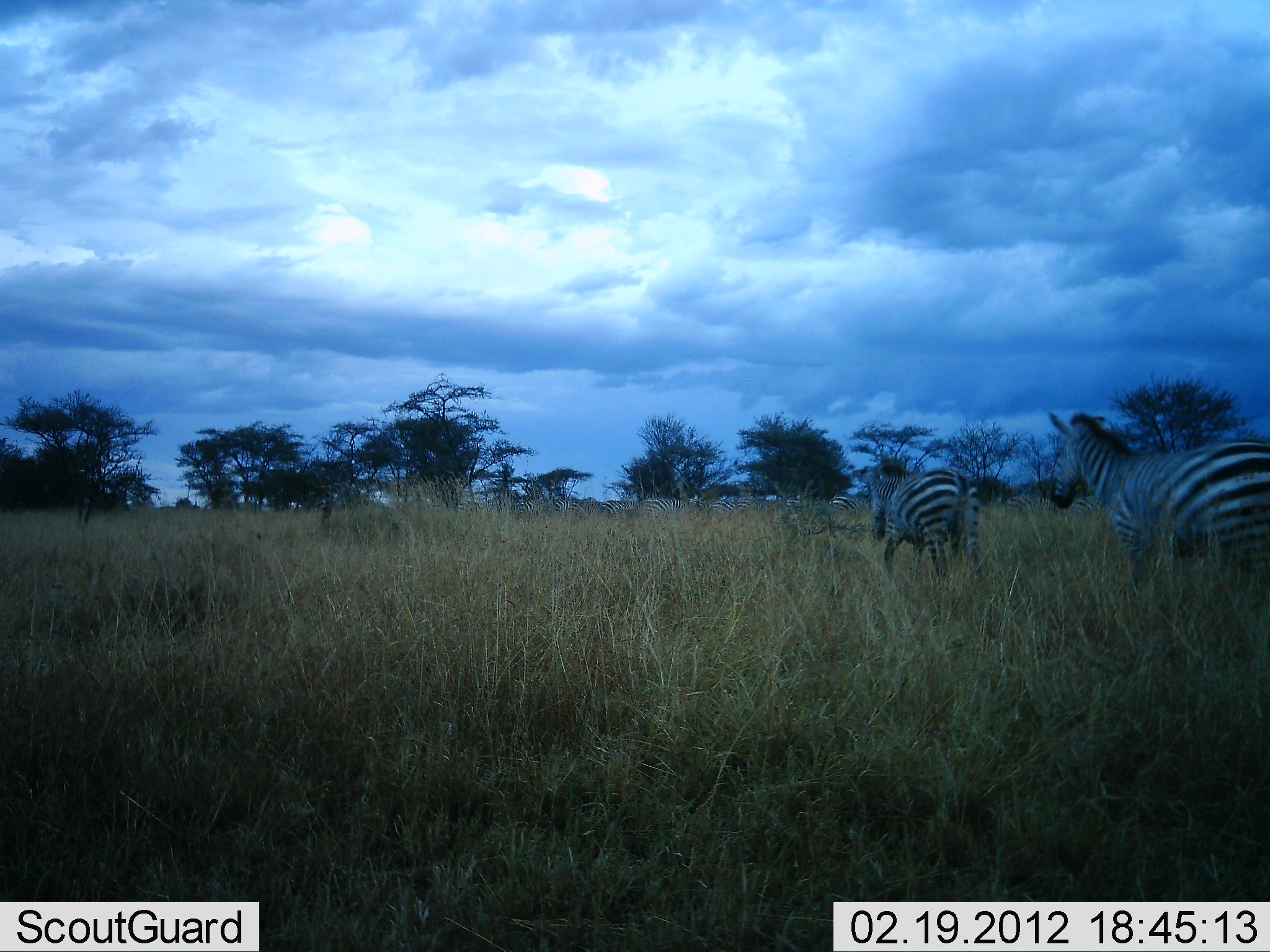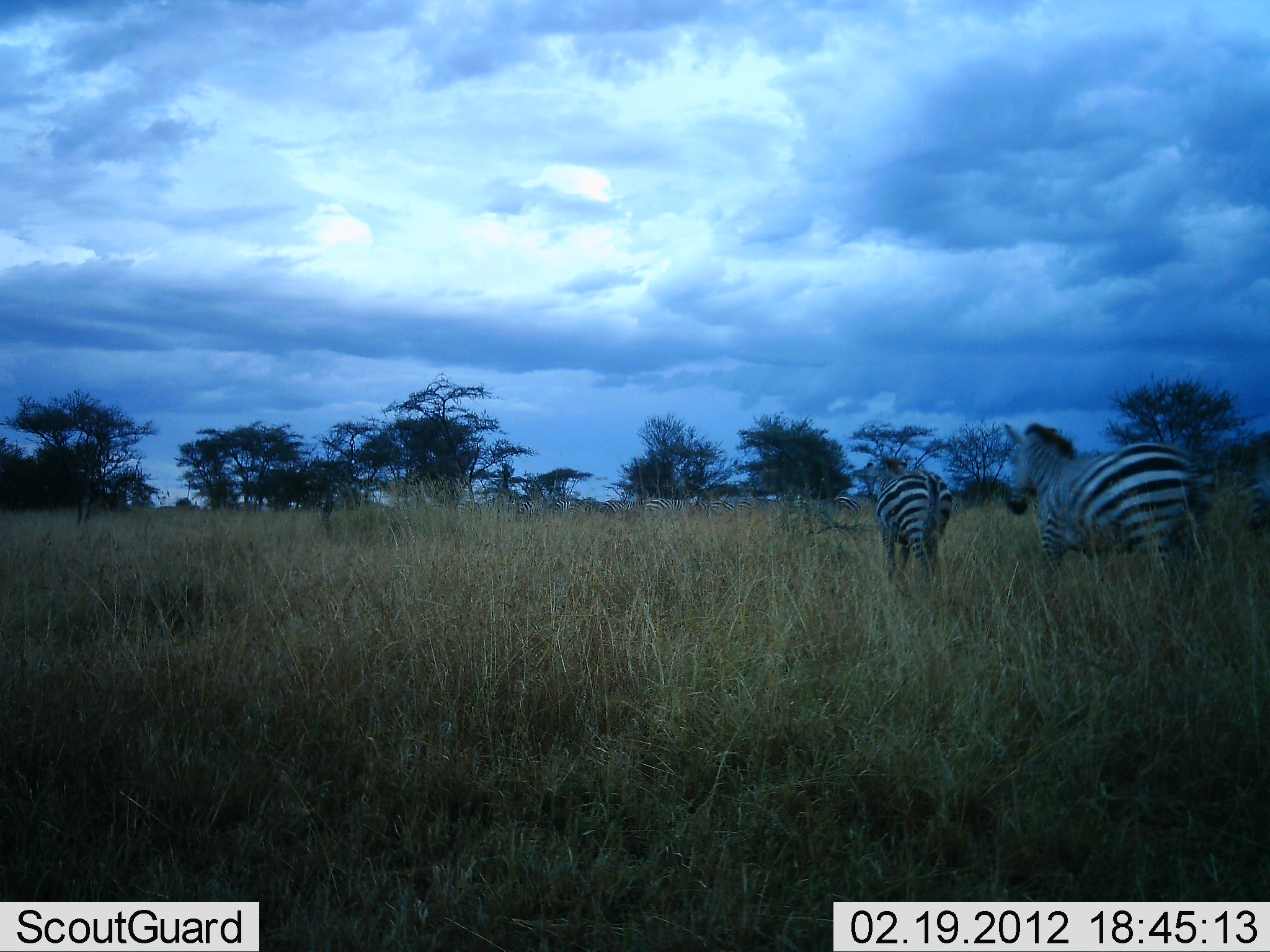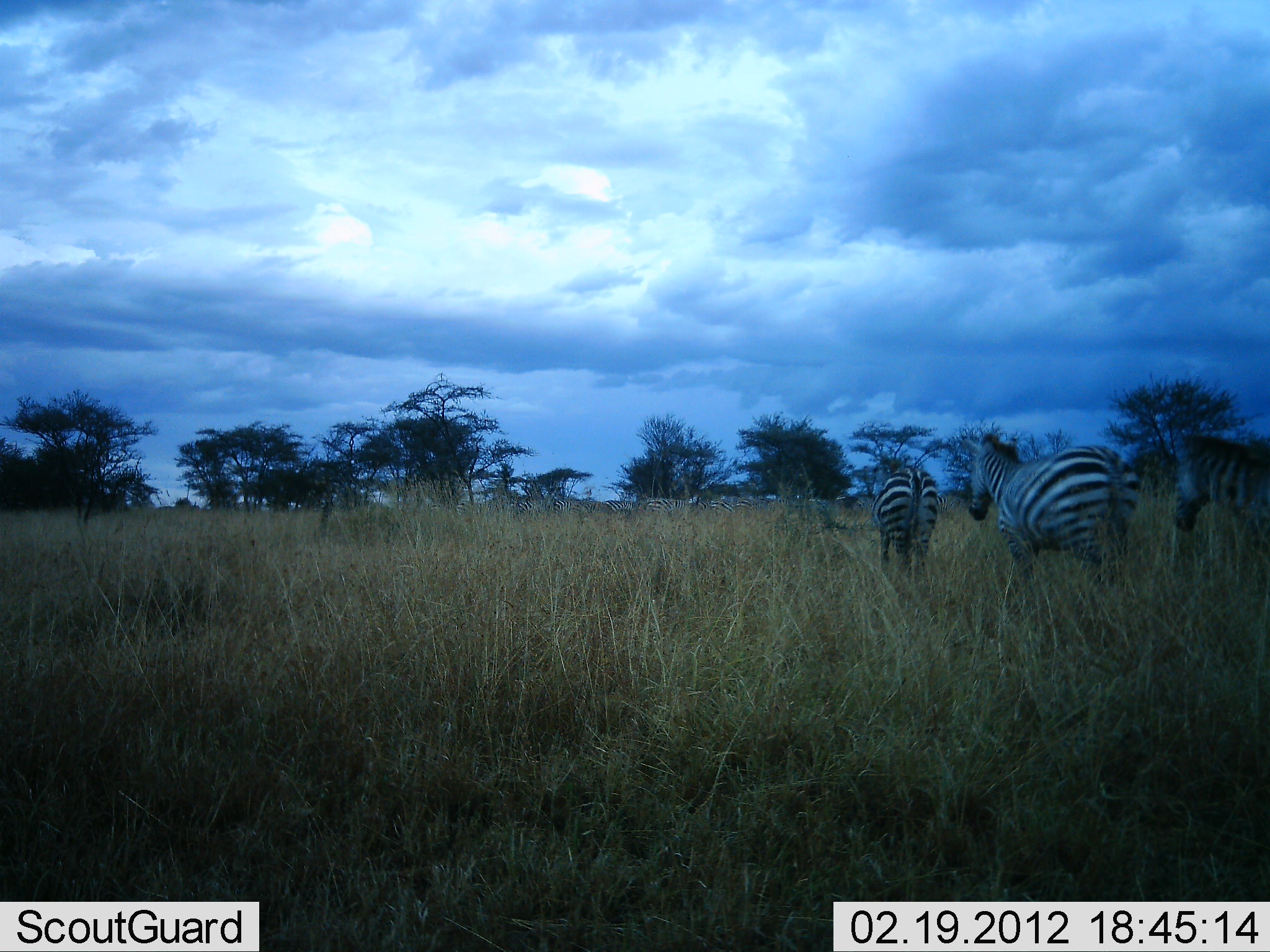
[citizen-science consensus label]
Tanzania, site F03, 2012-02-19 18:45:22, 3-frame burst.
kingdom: Animalia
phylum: Chordata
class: Mammalia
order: Perissodactyla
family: Equidae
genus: Equus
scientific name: Equus quagga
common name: plains zebra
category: zebra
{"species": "zebra (plains zebra) (Equus quagga)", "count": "5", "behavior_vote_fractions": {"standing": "36%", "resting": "0%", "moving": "93%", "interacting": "0%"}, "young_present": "0%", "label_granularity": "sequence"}